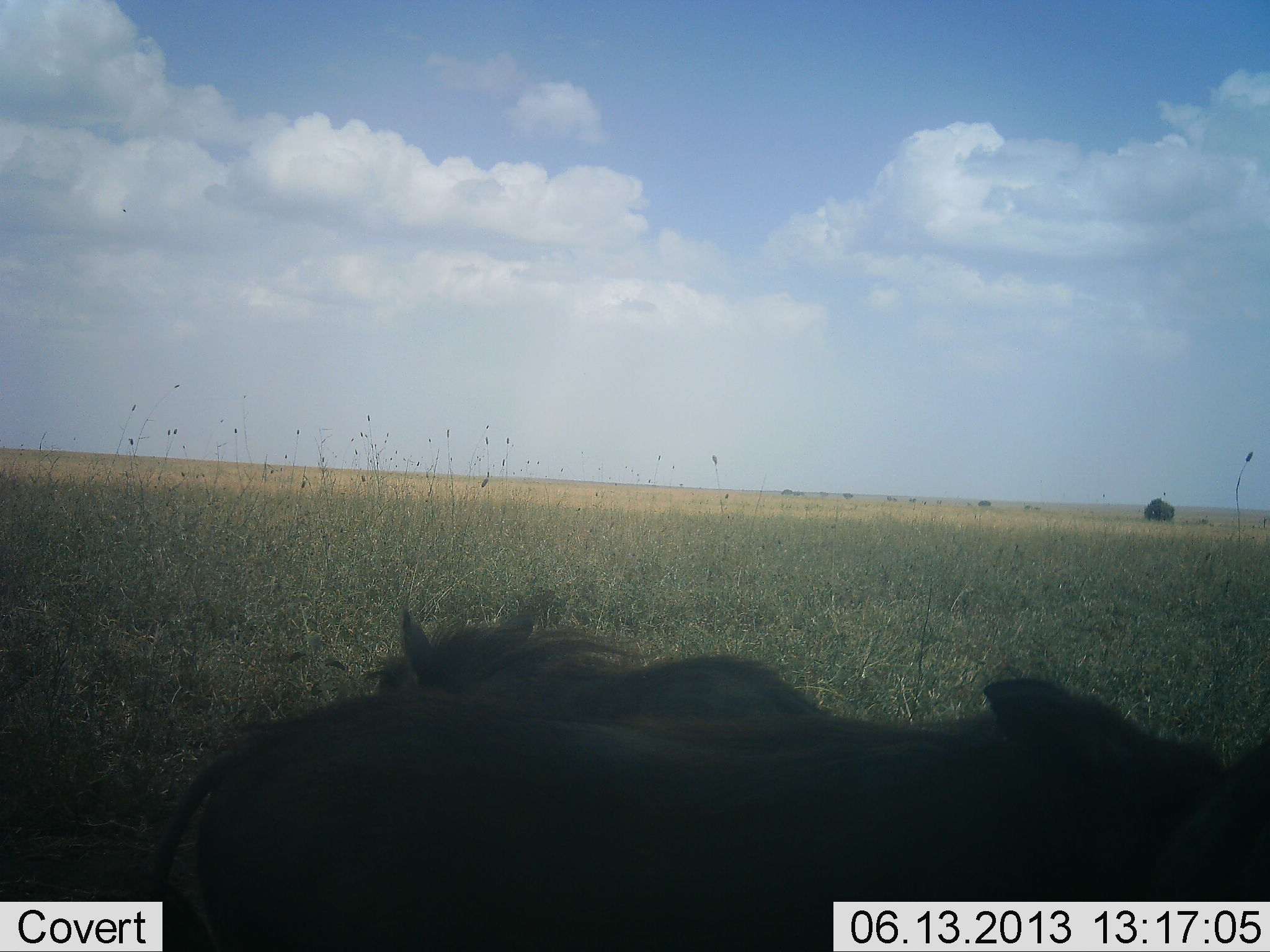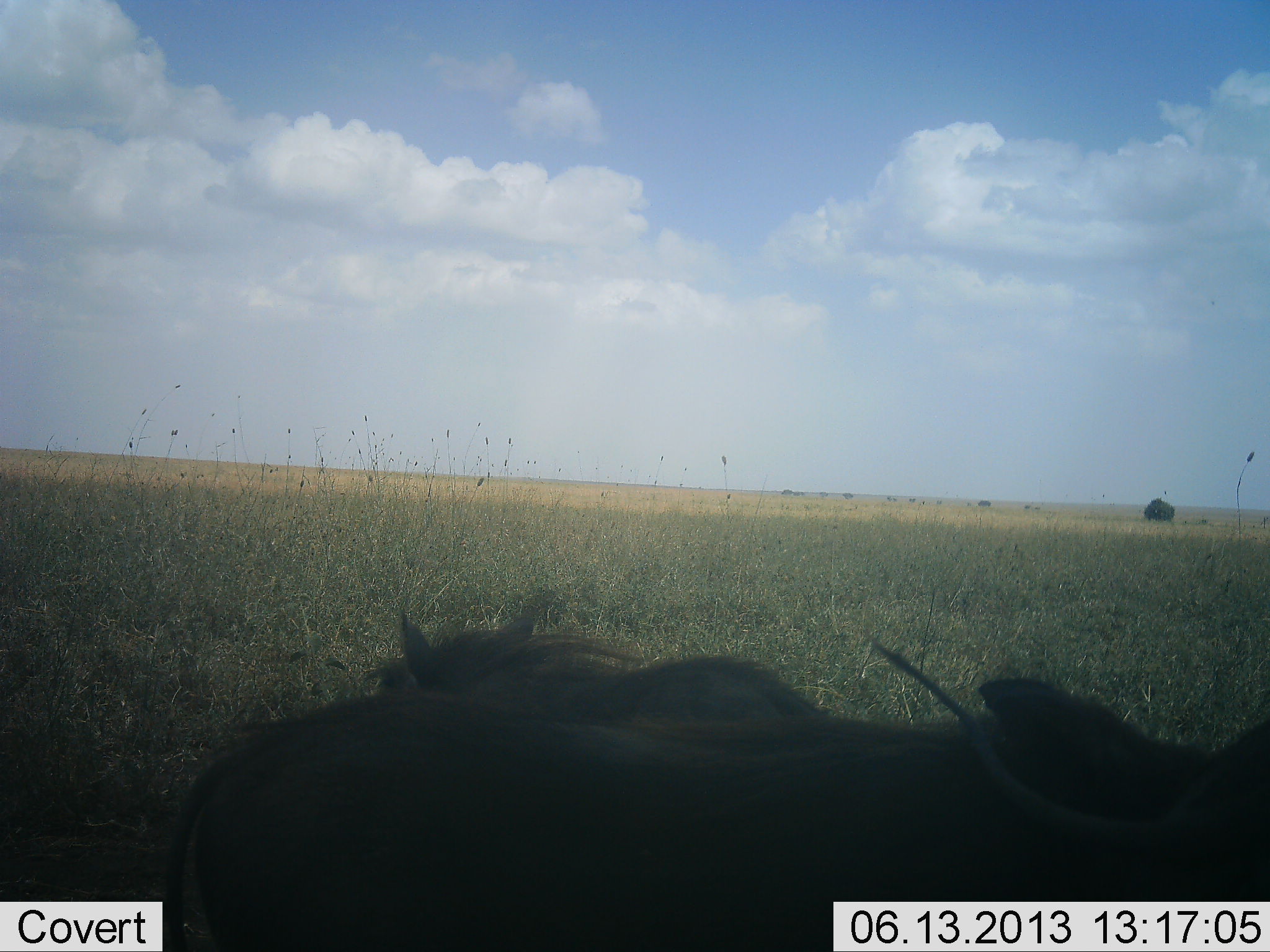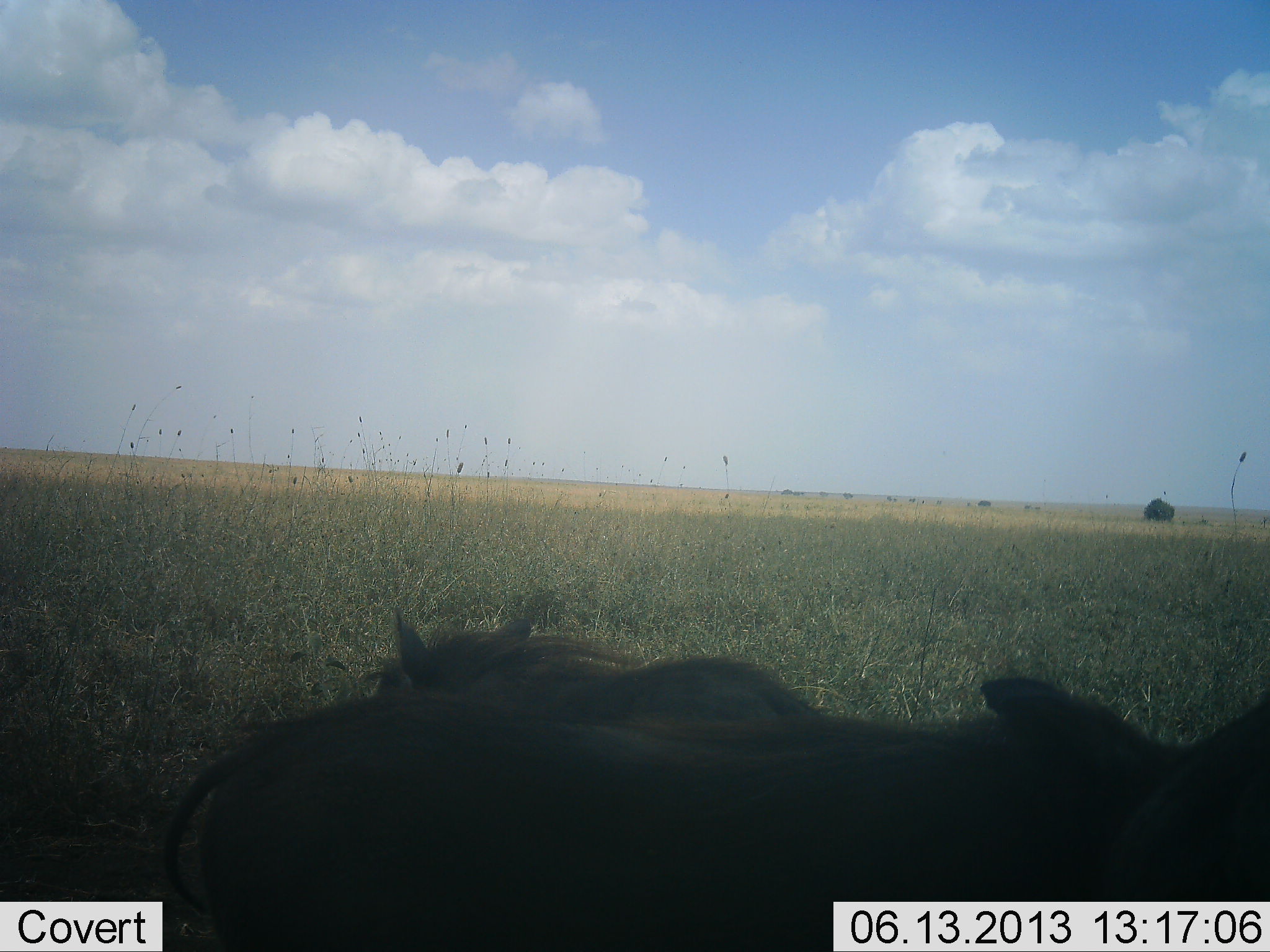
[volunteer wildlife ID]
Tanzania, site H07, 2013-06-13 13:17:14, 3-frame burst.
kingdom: Animalia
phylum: Chordata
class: Mammalia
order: Artiodactyla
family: Suidae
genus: Phacochoerus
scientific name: Phacochoerus africanus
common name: warthog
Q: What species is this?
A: Warthog (Phacochoerus africanus).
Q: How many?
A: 3.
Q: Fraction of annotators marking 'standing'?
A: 77%.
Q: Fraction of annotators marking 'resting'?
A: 31%.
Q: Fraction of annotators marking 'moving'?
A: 0%.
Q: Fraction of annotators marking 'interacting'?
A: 0%.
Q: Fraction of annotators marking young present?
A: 8%.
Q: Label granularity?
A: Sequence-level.